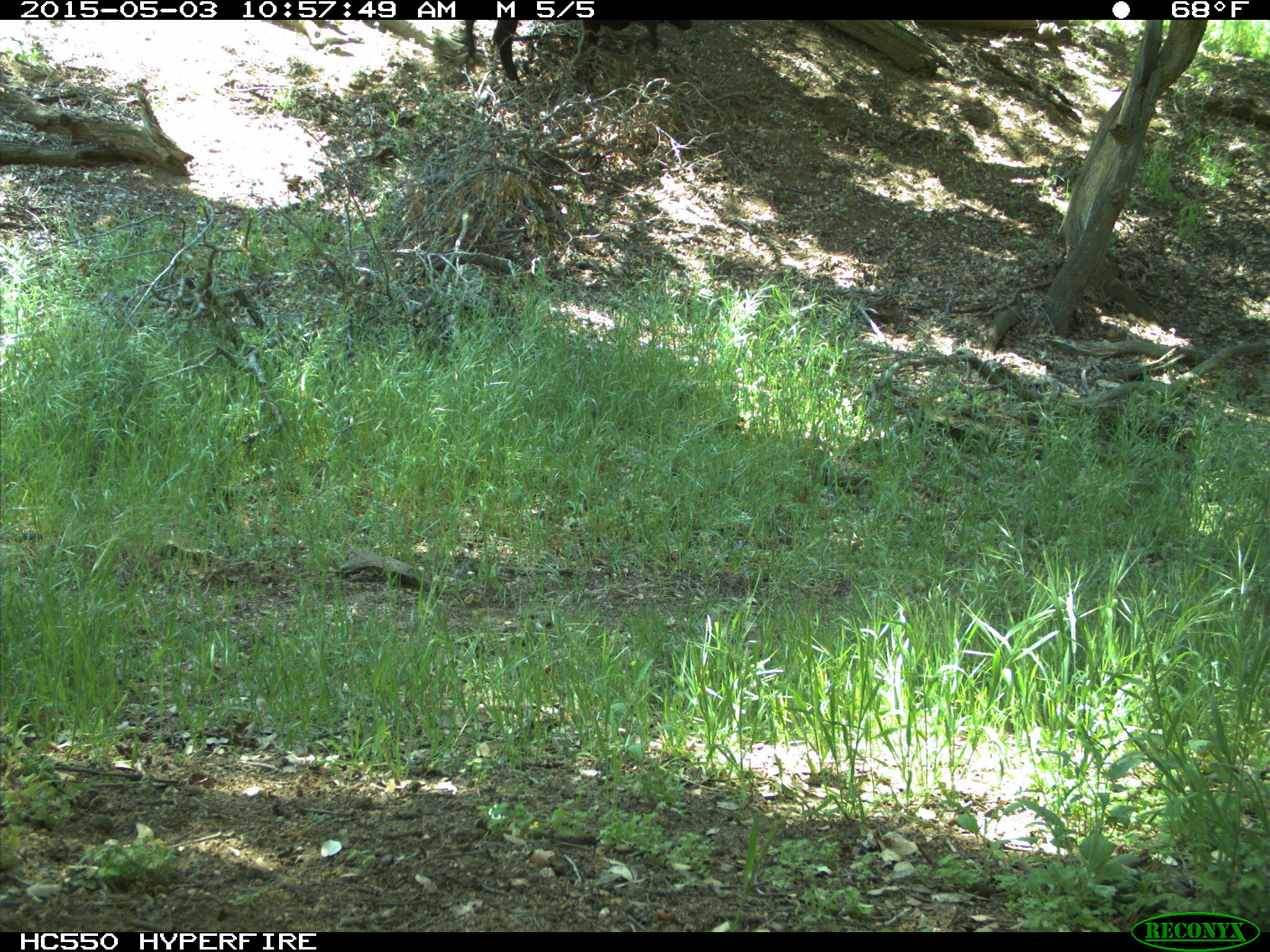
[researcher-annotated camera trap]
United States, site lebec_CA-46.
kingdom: Animalia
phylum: Chordata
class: Mammalia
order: Artiodactyla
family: Bovidae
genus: Bos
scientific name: Bos taurus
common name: domestic cow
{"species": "Bos taurus (domestic cow)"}